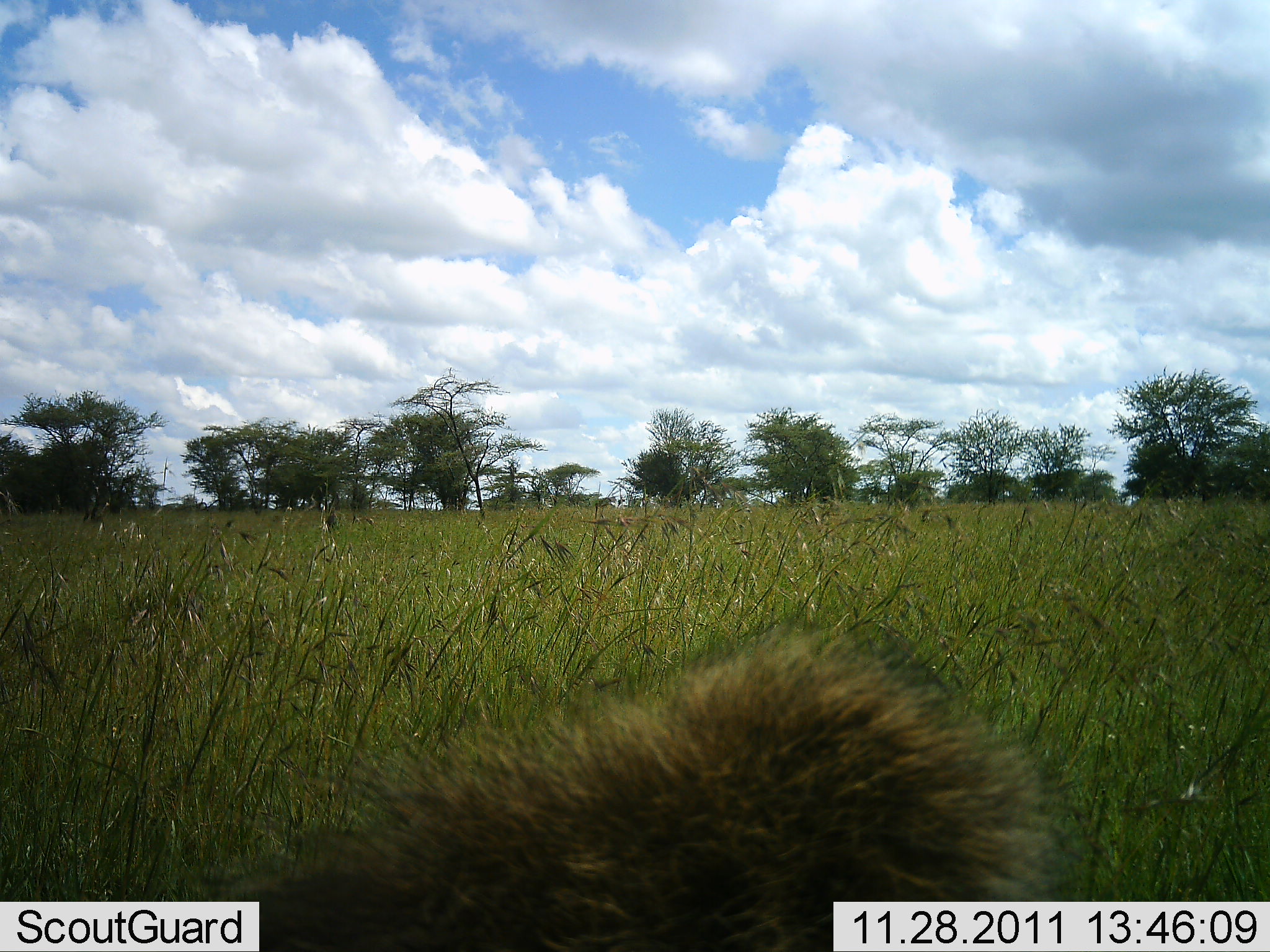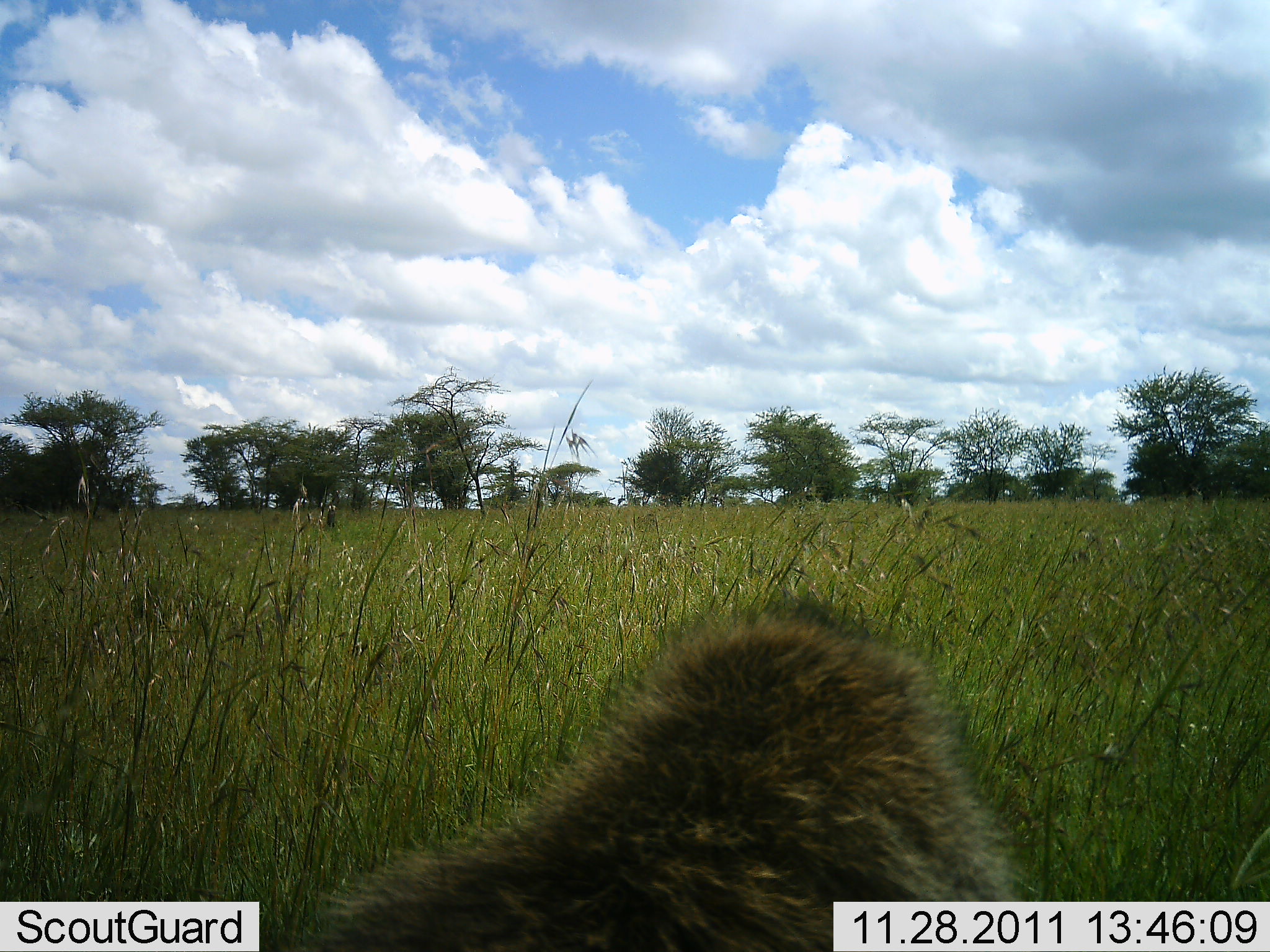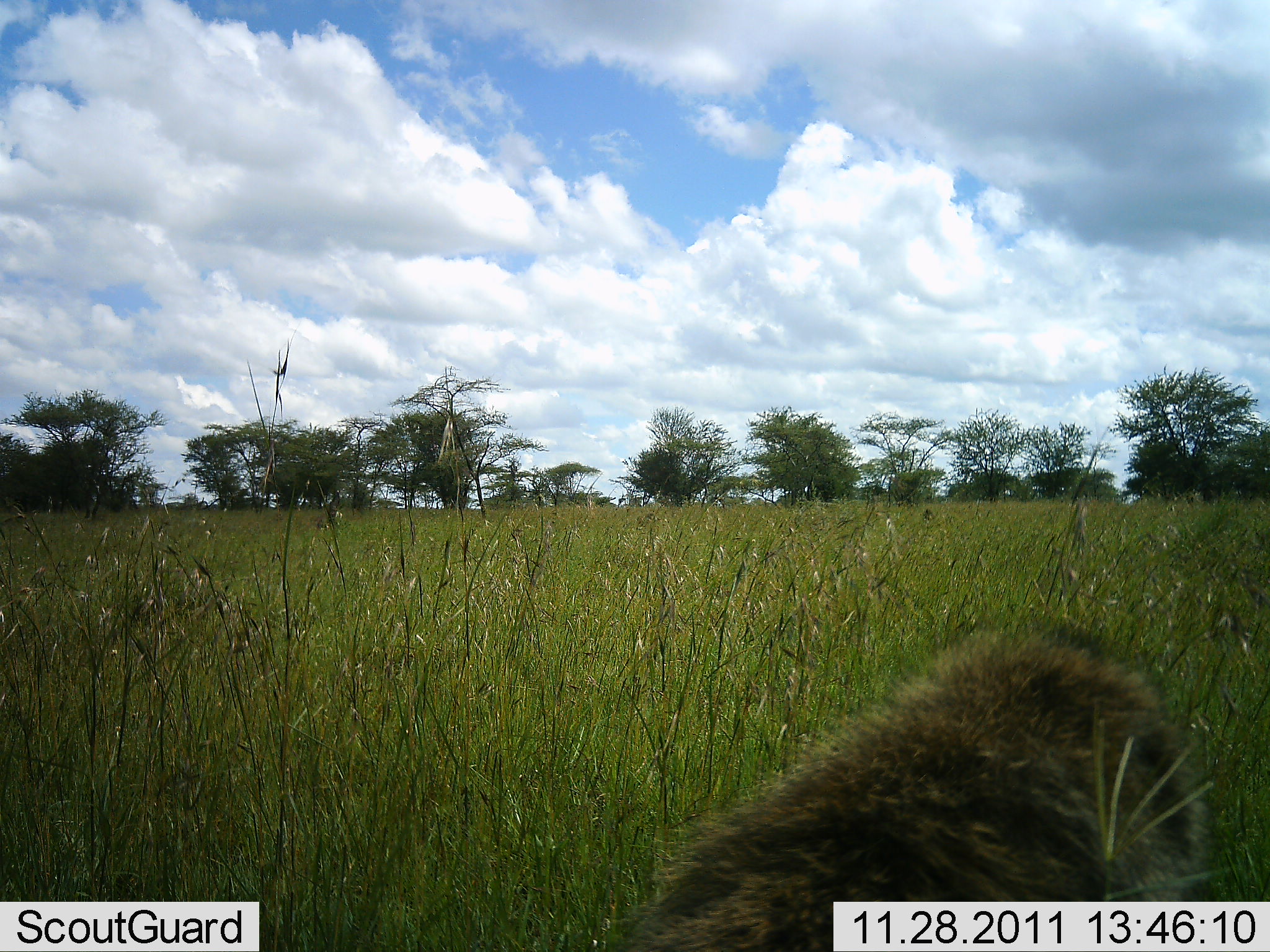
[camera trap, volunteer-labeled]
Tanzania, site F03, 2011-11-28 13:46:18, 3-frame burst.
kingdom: Animalia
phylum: Chordata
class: Mammalia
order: Primates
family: Cercopithecidae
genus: Papio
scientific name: Papio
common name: baboon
Baboon (Papio), count 1. Behavior (volunteer vote fractions): standing 22%, resting 0%, moving 78%, interacting 0%. Young present (vote fraction): 0%. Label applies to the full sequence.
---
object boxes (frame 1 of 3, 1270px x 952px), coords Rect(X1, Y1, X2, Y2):
animal: Rect(214, 617, 1067, 952)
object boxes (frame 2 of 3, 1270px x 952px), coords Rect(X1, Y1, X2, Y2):
animal: Rect(301, 593, 1026, 952)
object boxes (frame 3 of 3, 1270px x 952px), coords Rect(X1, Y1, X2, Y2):
animal: Rect(631, 620, 1210, 952)